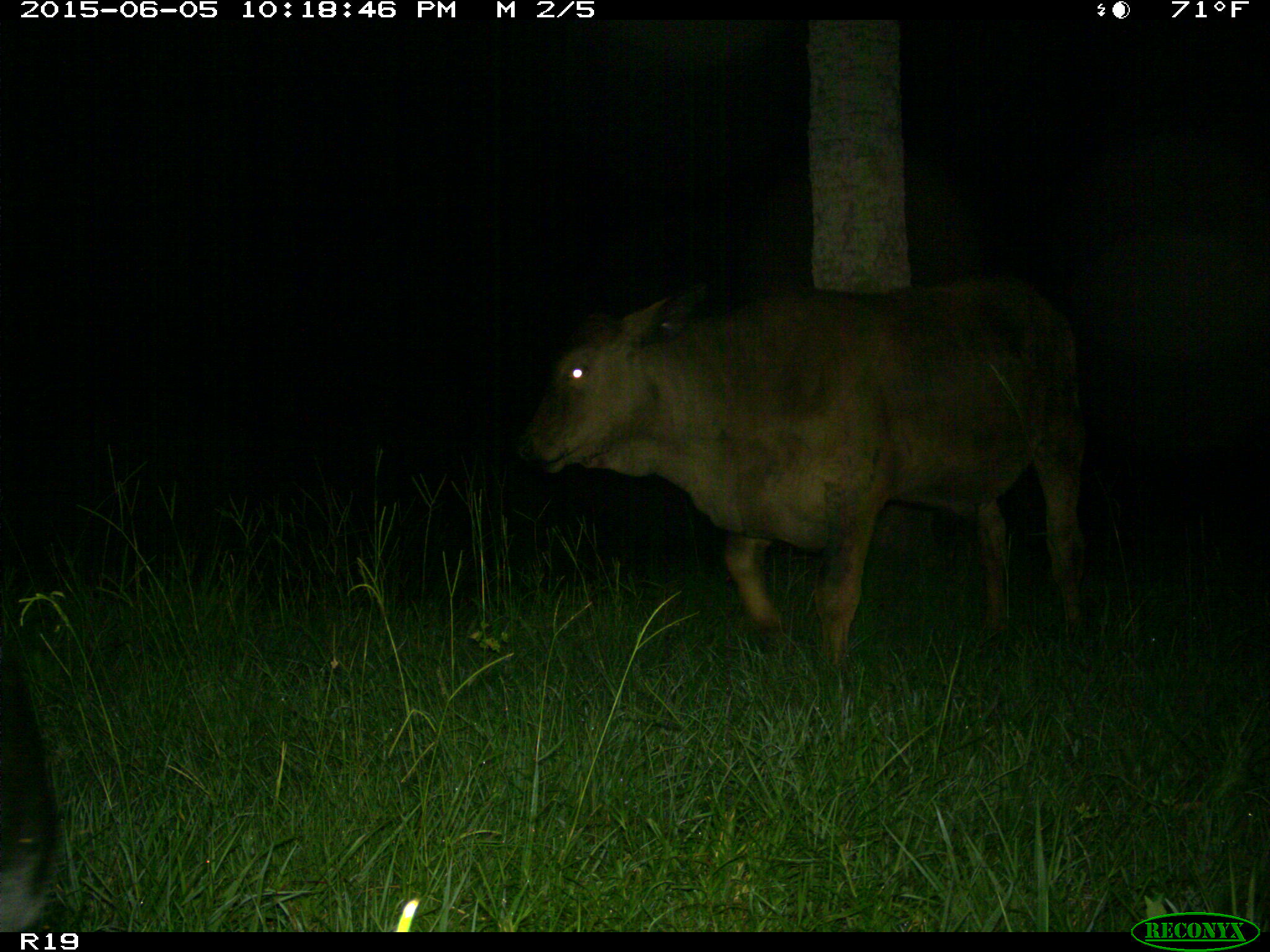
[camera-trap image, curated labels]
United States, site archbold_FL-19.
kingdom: Animalia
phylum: Chordata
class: Mammalia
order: Artiodactyla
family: Bovidae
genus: Bos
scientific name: Bos taurus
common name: domestic cow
Bos taurus (domestic cow).